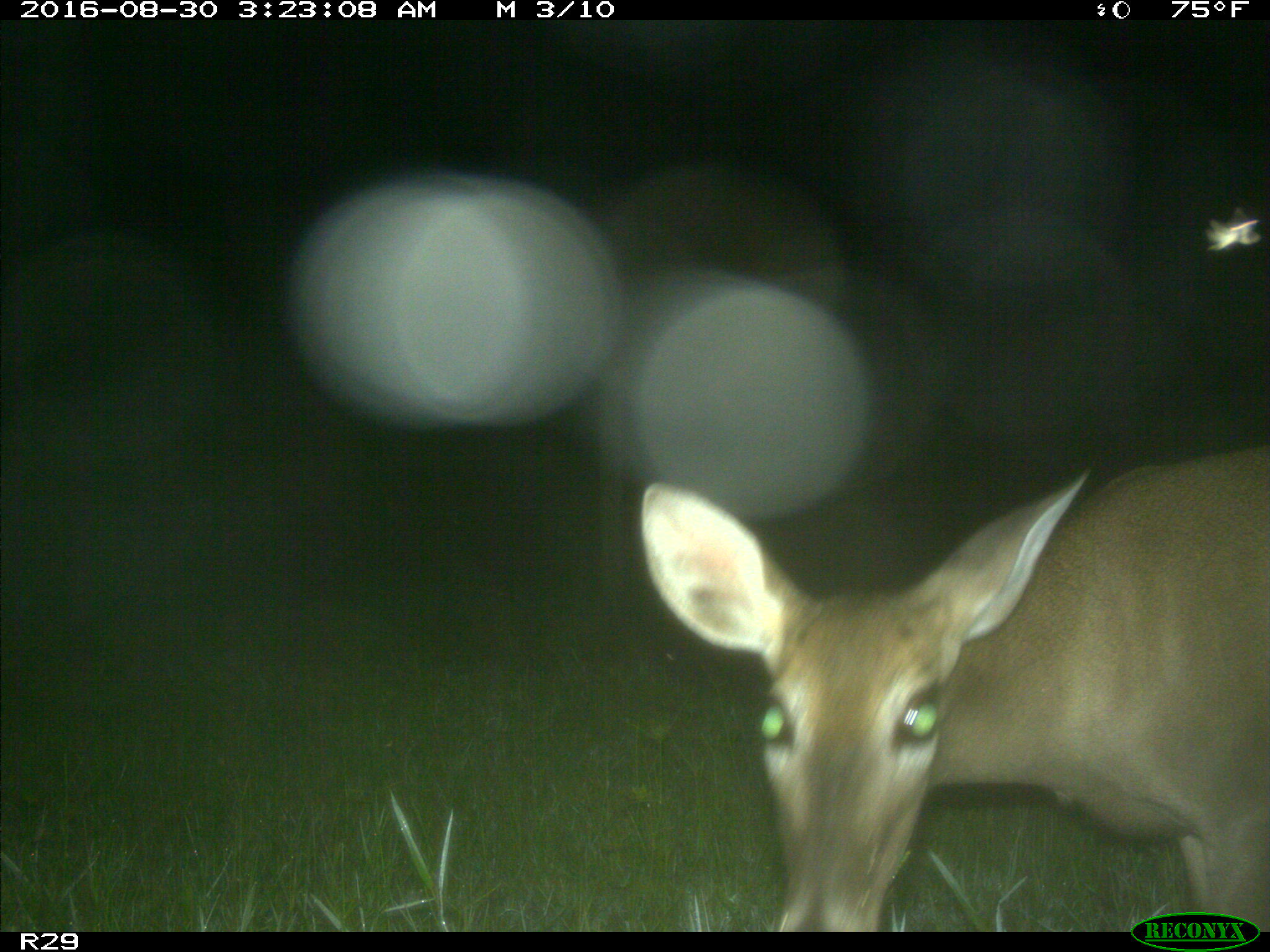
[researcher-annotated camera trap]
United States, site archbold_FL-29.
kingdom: Animalia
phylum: Chordata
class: Mammalia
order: Artiodactyla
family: Cervidae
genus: Odocoileus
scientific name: Odocoileus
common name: deer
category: unidentified deer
Unidentified deer (deer) (Odocoileus).